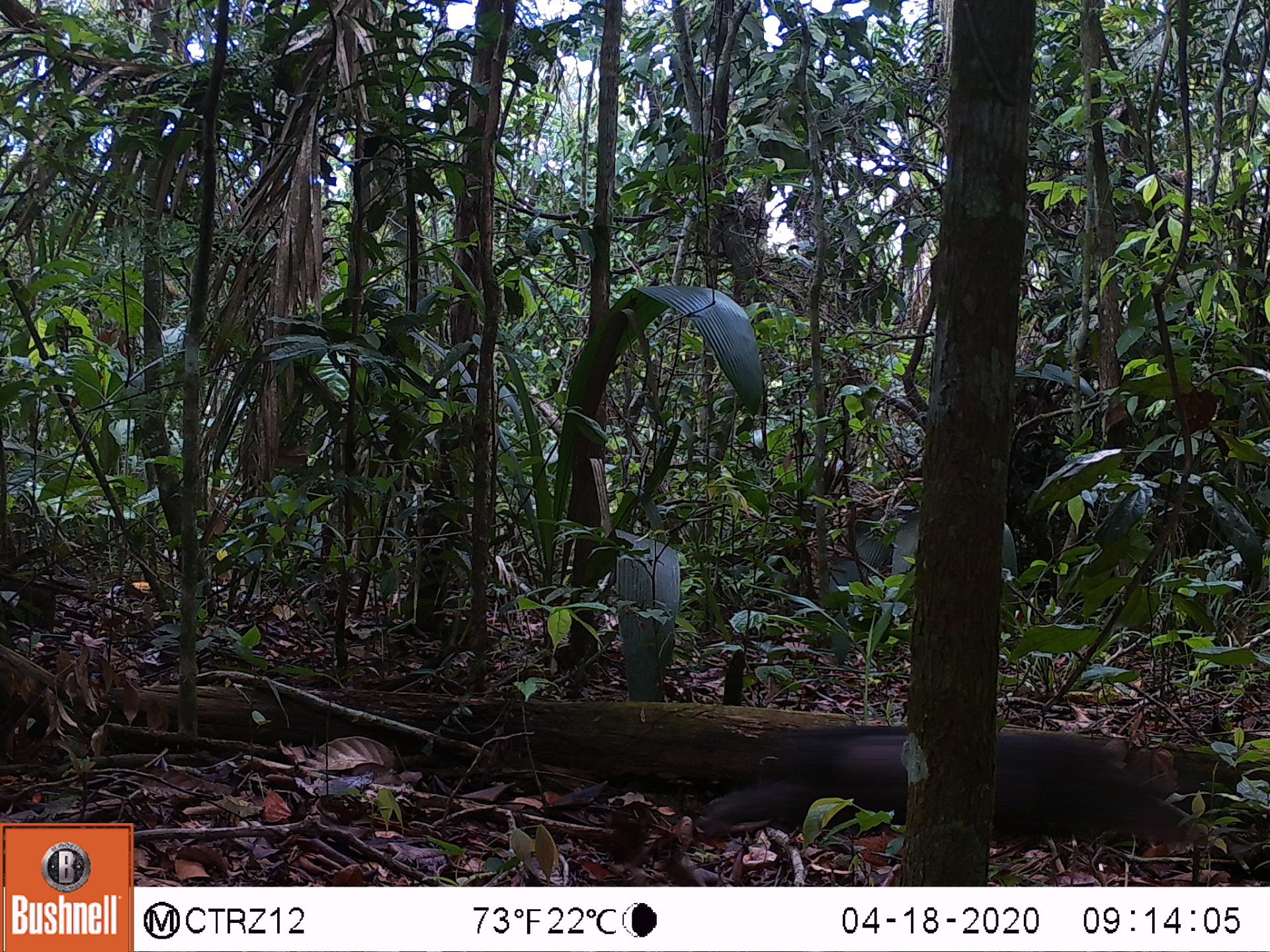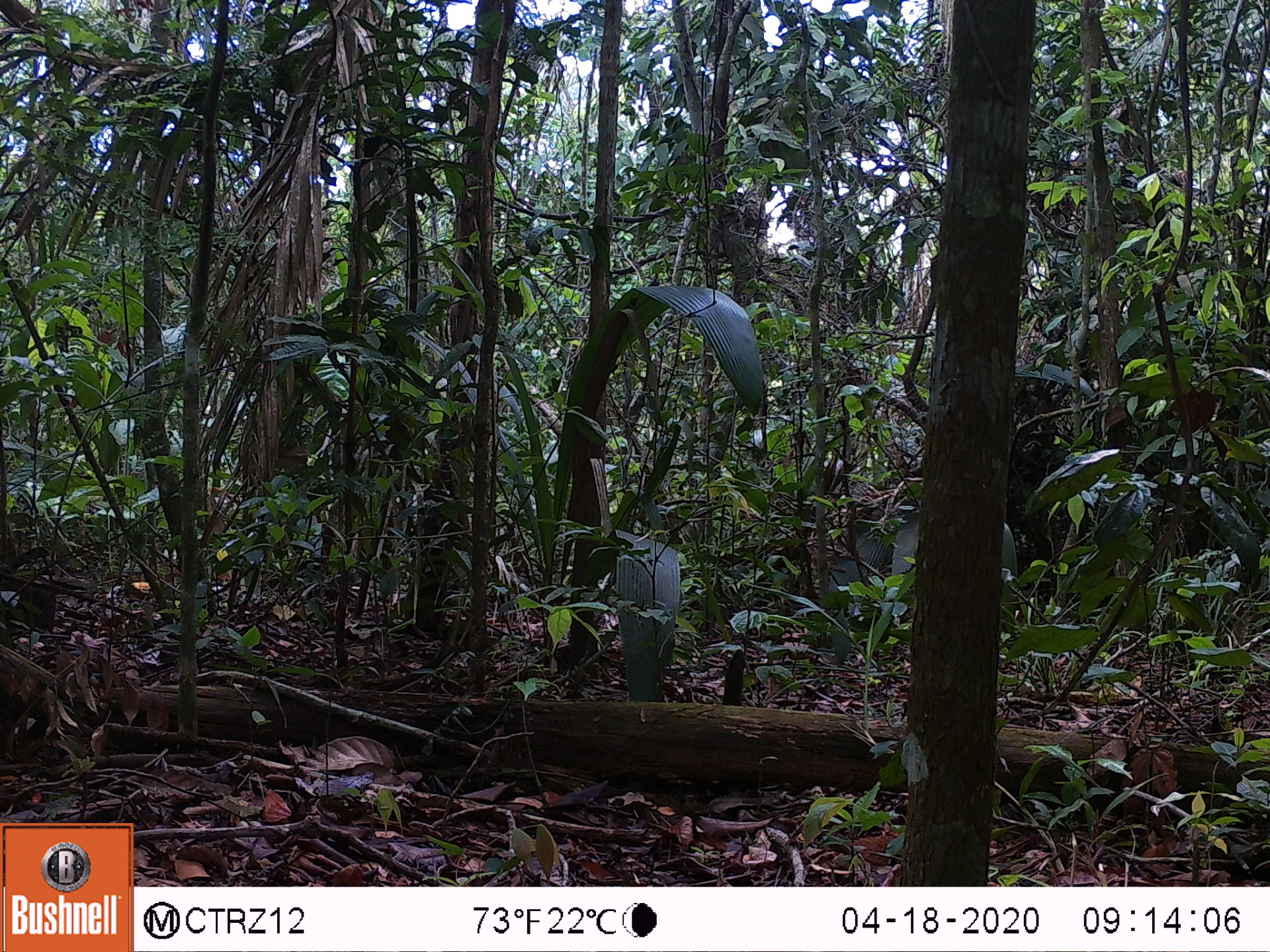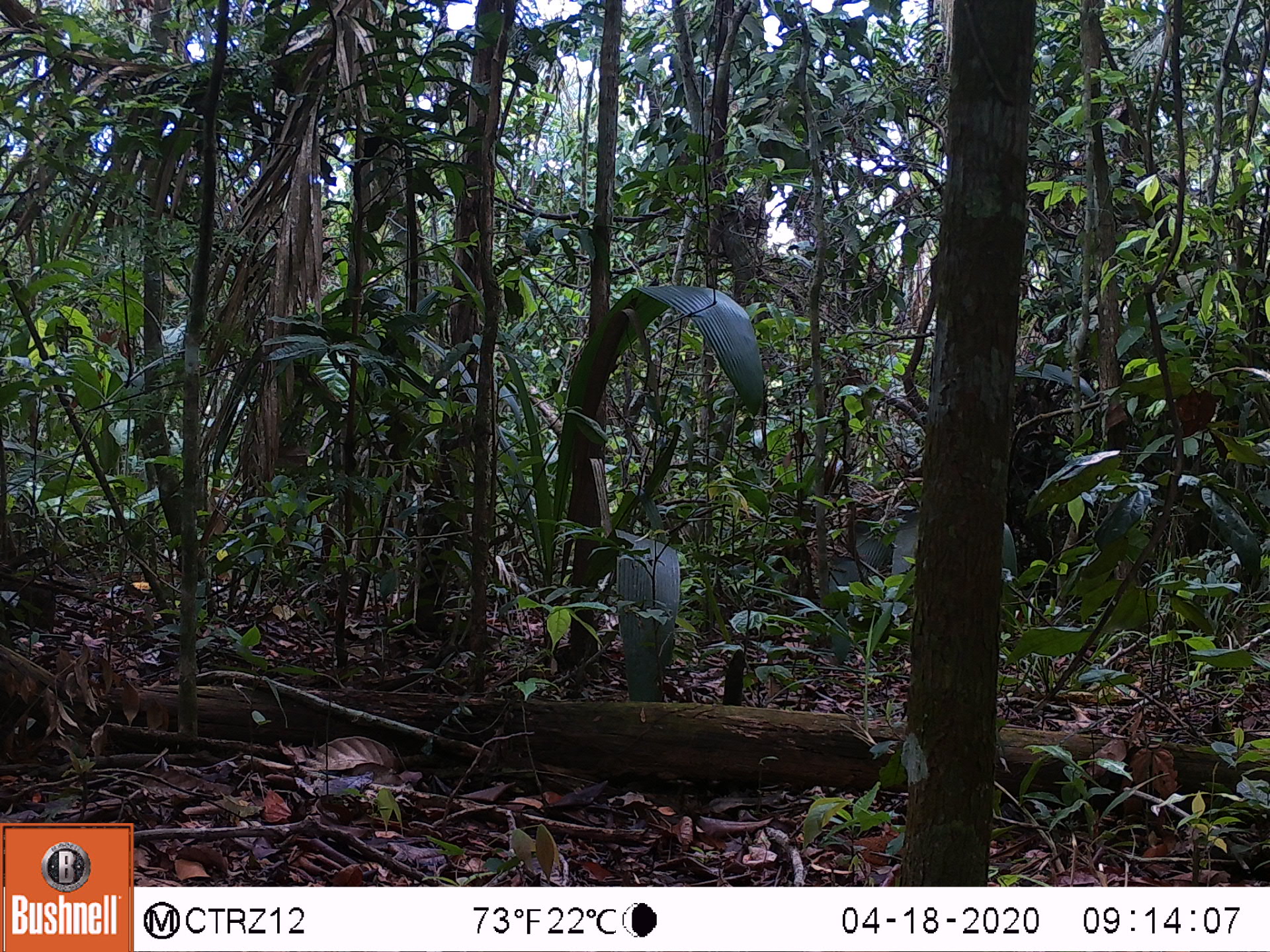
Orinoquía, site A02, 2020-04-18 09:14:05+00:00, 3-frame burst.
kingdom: Animalia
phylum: Chordata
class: Mammalia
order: Rodentia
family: Dasyproctidae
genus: Dasyprocta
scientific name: Dasyprocta fuliginosa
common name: black agouti